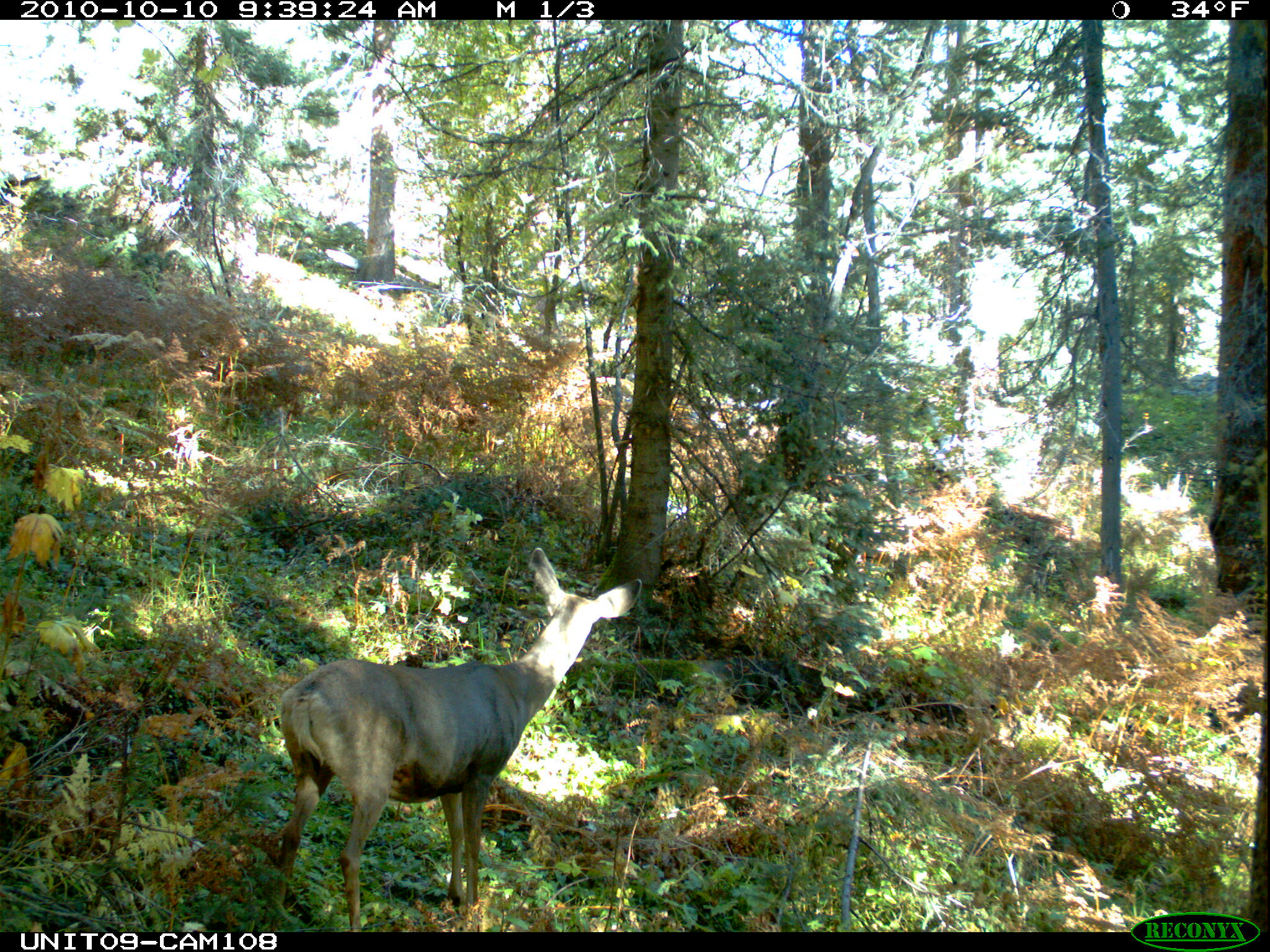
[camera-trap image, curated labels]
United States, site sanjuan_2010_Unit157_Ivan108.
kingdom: Animalia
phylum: Chordata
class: Mammalia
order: Artiodactyla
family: Cervidae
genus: Odocoileus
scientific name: Odocoileus hemionus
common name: mule deer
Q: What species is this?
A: Odocoileus hemionus (mule deer).